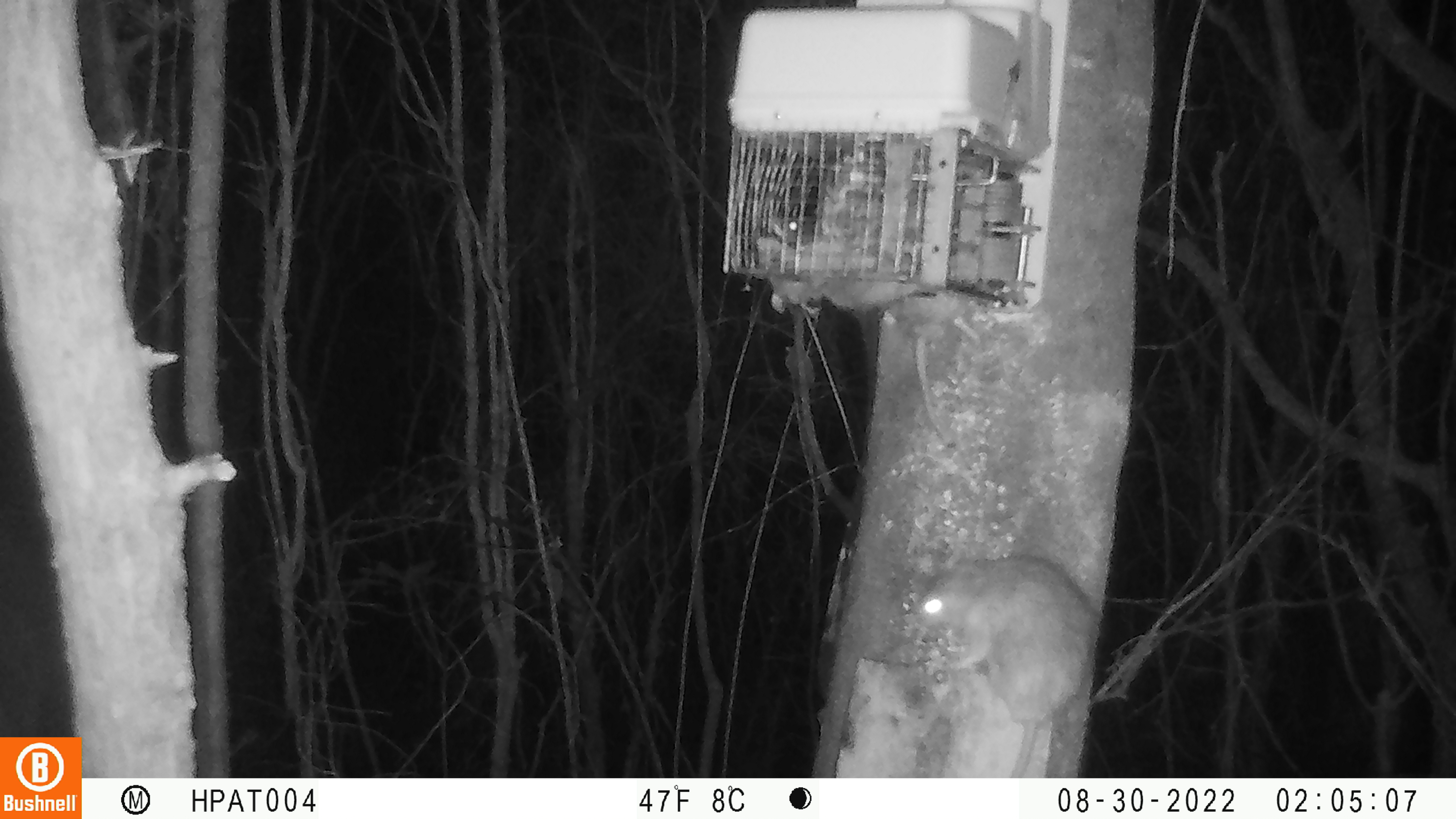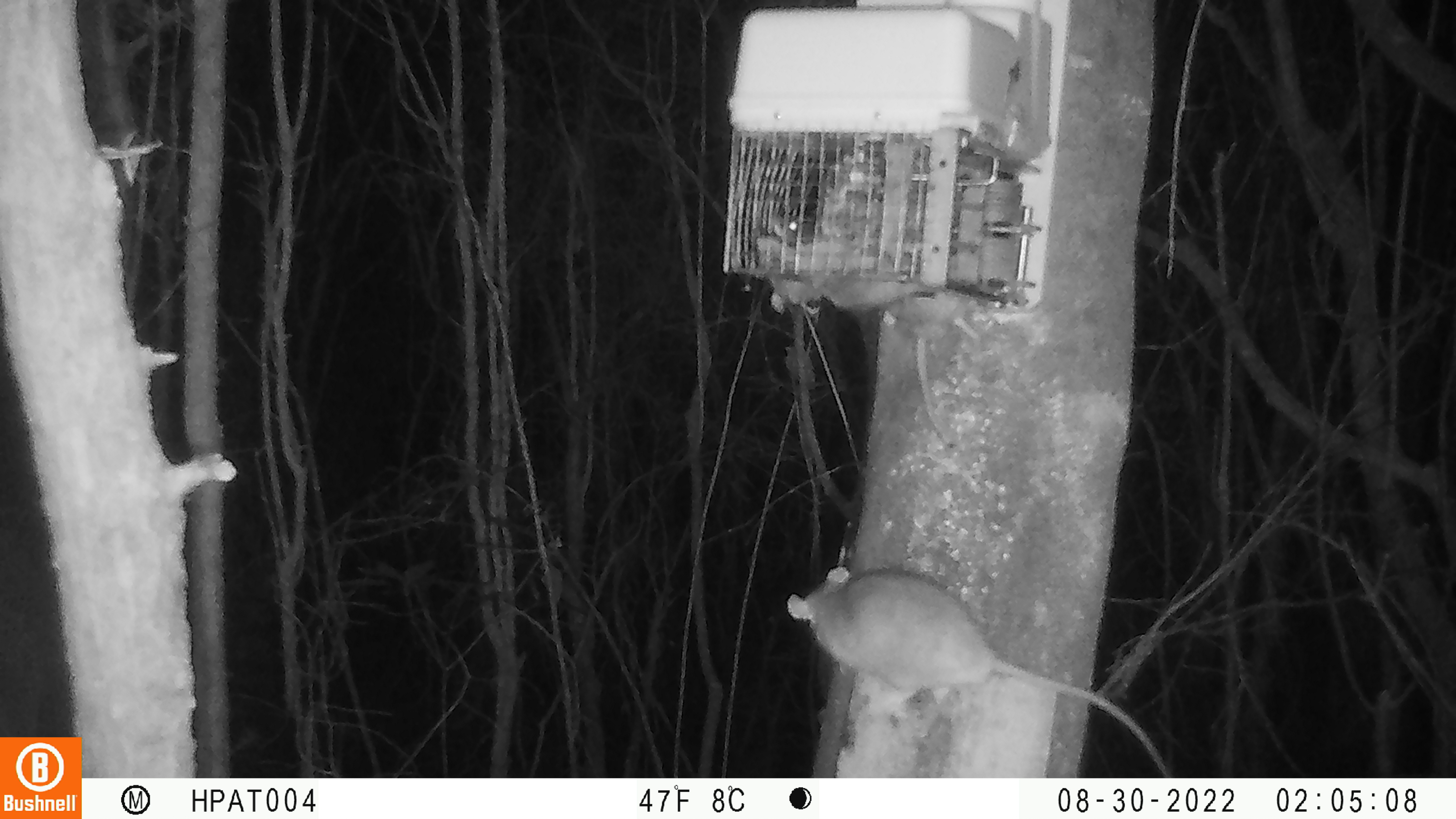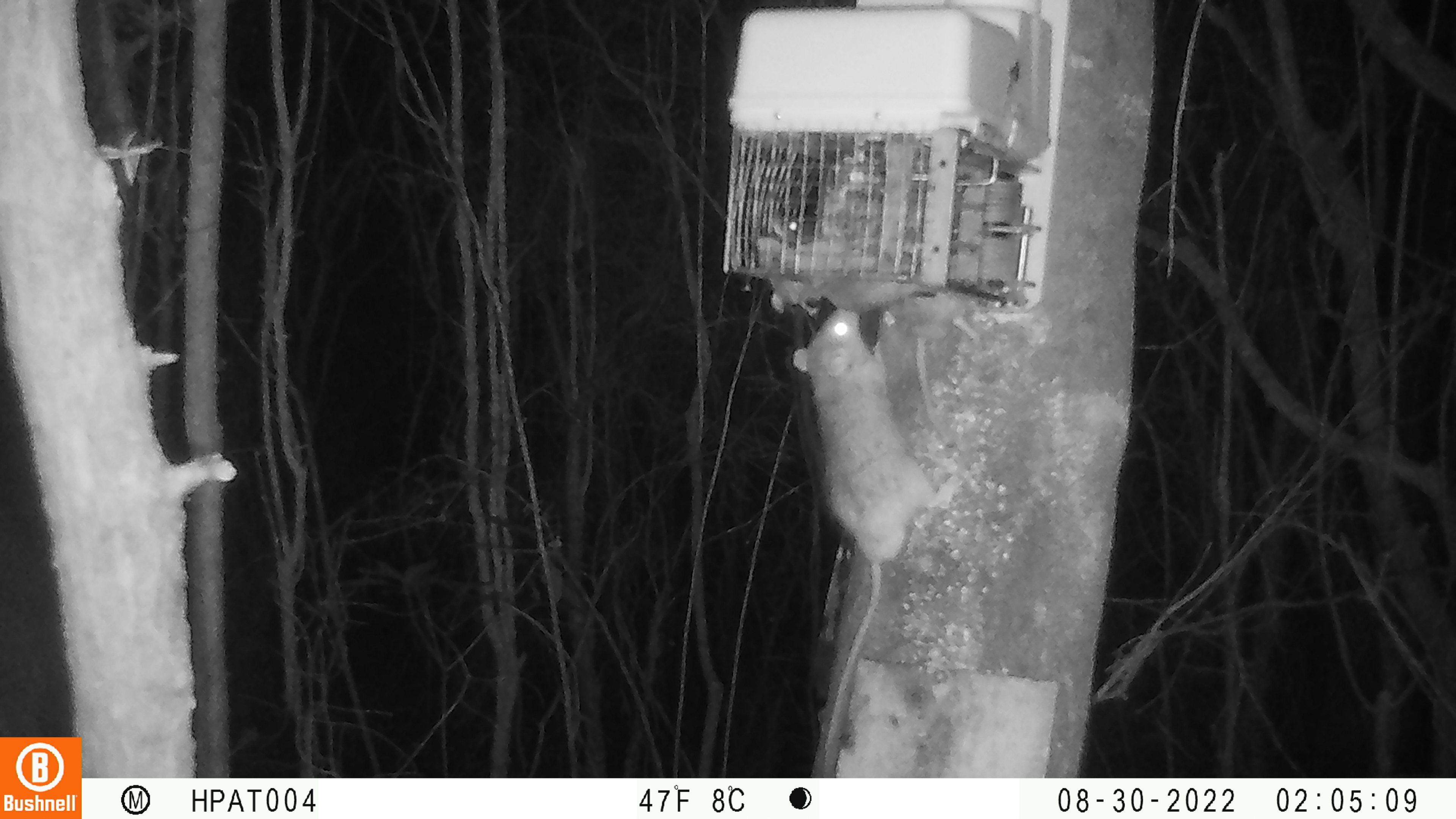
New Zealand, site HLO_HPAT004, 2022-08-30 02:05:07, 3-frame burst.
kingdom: Animalia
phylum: Chordata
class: Mammalia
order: Rodentia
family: Muridae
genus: Rattus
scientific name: Rattus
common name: rat